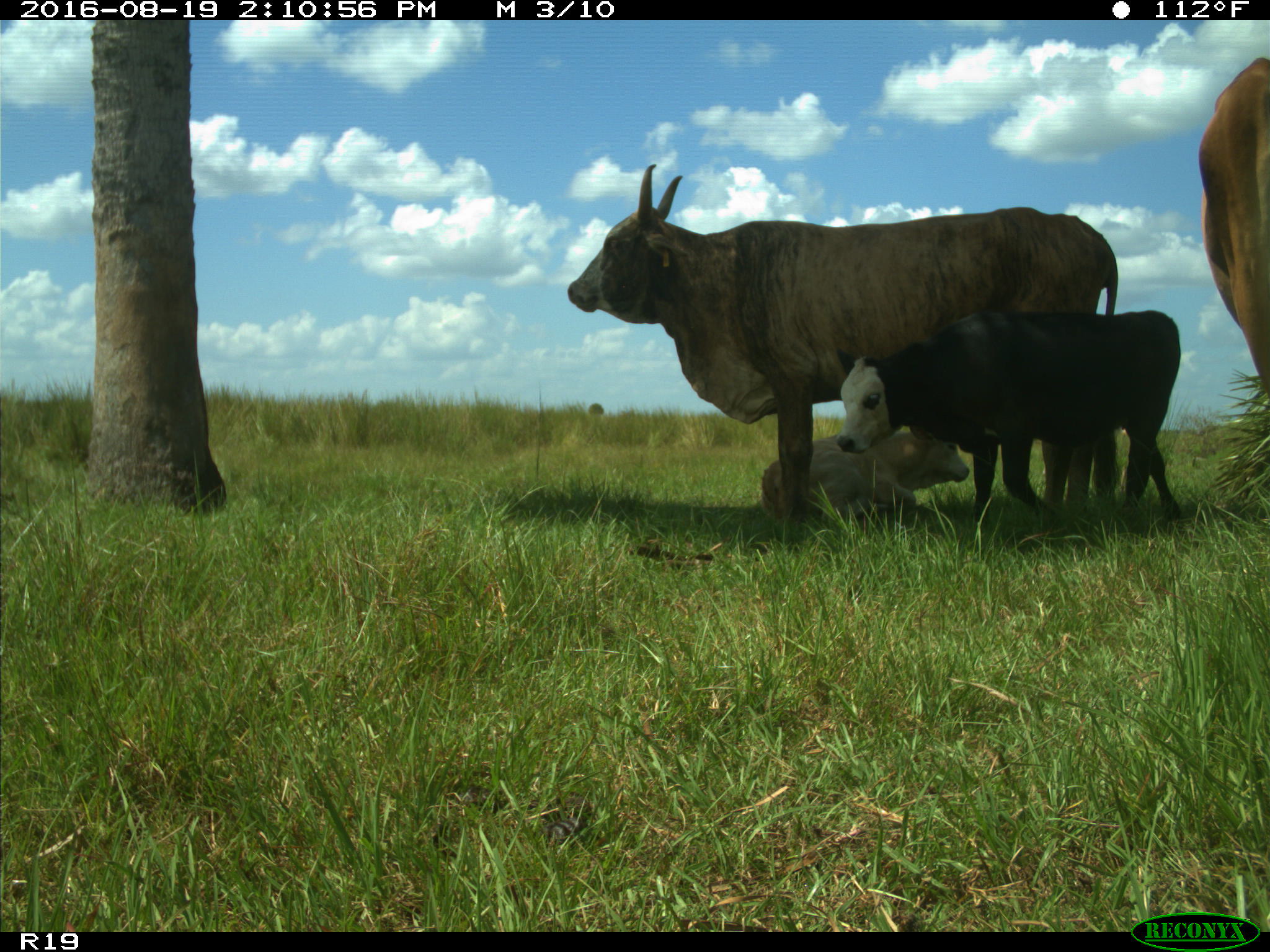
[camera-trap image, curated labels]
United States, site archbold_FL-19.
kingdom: Animalia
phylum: Chordata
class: Mammalia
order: Artiodactyla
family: Bovidae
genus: Bos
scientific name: Bos taurus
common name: domestic cow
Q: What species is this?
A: Bos taurus (domestic cow).